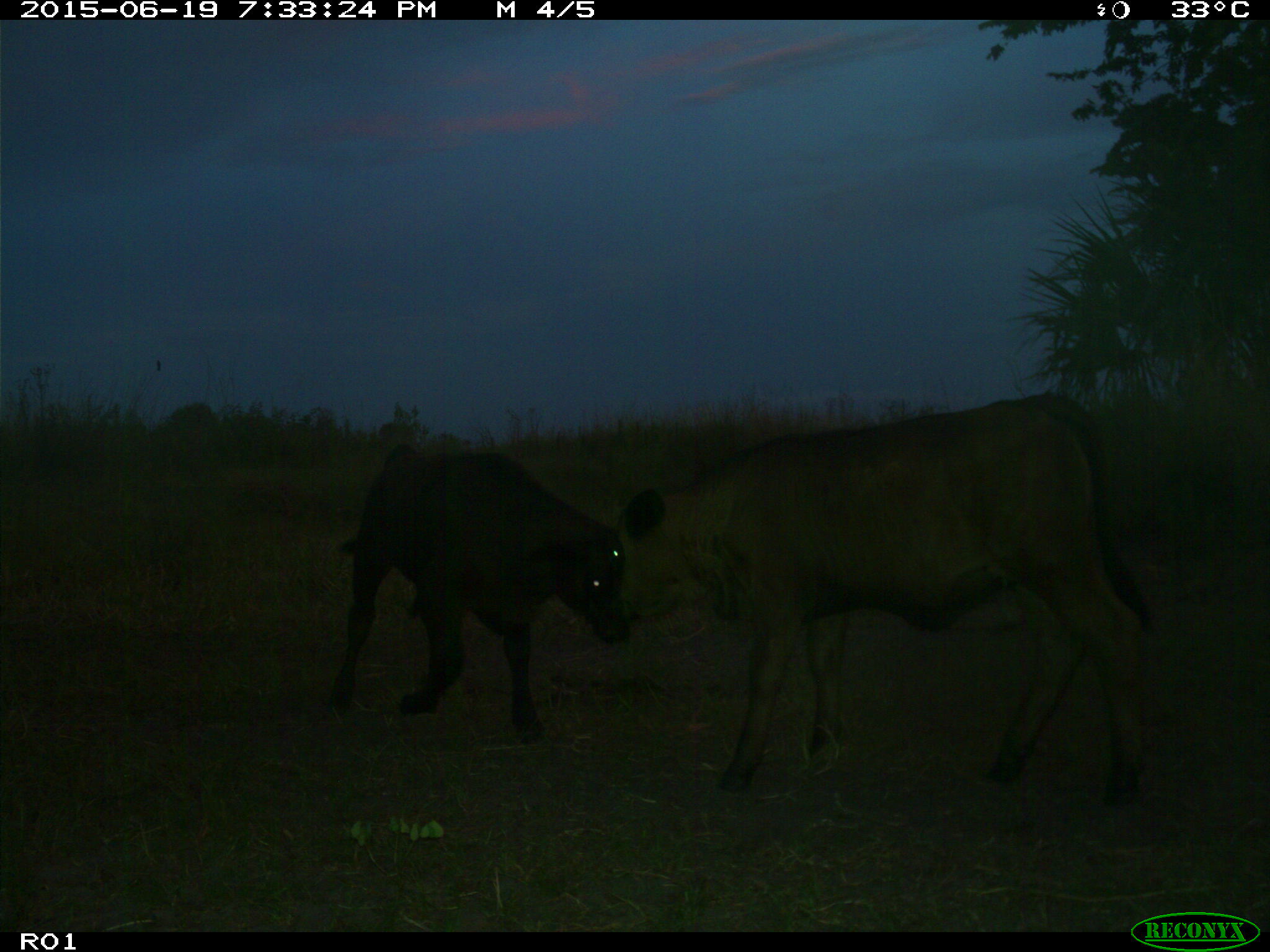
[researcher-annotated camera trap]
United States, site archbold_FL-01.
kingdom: Animalia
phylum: Chordata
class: Mammalia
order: Artiodactyla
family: Bovidae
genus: Bos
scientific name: Bos taurus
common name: domestic cow